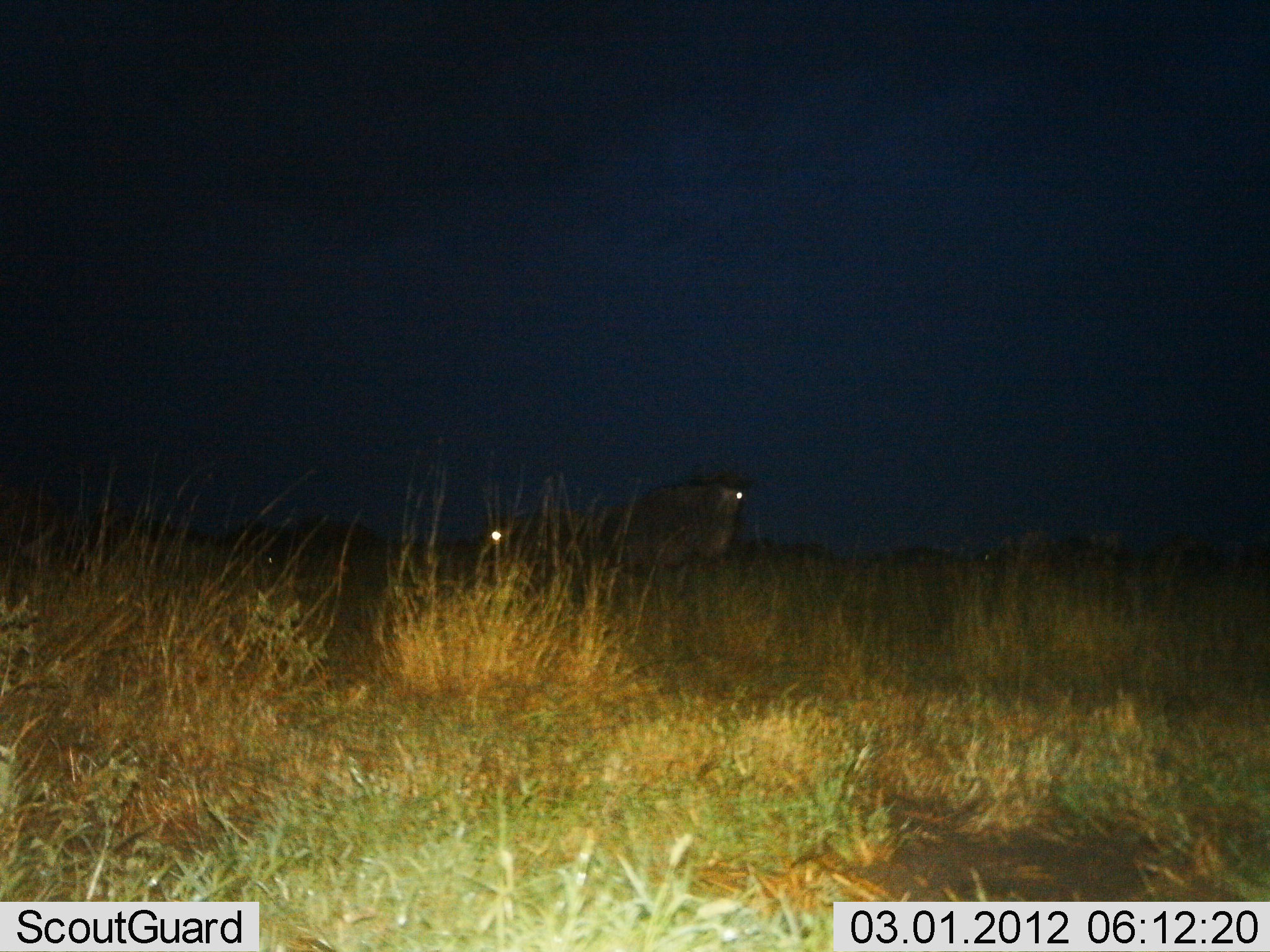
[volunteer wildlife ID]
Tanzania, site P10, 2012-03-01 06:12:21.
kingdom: Animalia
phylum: Chordata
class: Mammalia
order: Artiodactyla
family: Bovidae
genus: Connochaetes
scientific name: Connochaetes taurinus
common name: blue wildebeest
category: wildebeest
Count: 3.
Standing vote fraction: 84%.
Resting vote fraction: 21%.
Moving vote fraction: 11%.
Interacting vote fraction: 5%.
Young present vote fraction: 0%.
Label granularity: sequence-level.